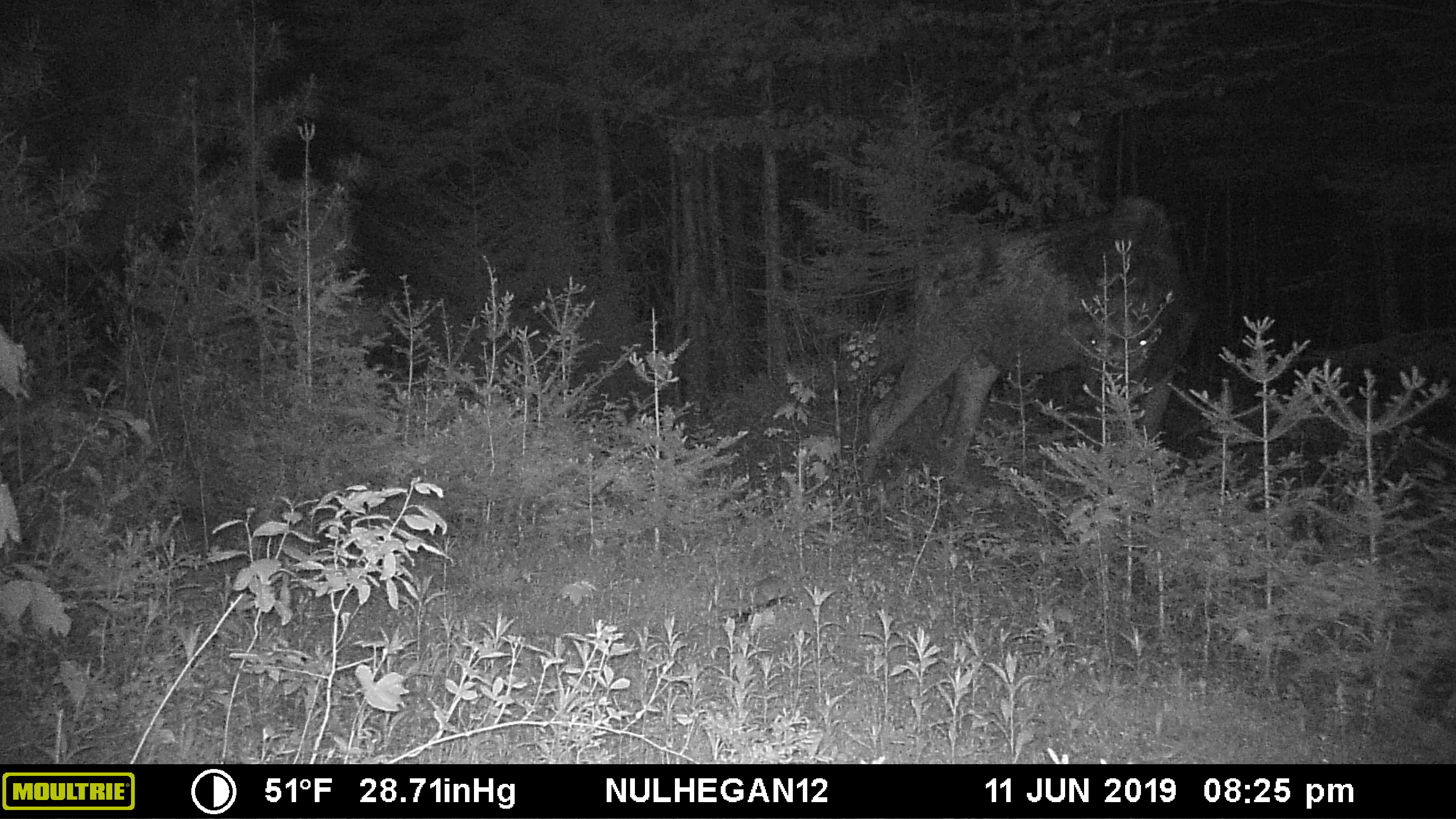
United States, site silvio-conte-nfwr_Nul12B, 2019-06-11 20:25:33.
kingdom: Animalia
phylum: Chordata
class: Mammalia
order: Artiodactyla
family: Cervidae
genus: Alces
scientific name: Alces alces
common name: moose